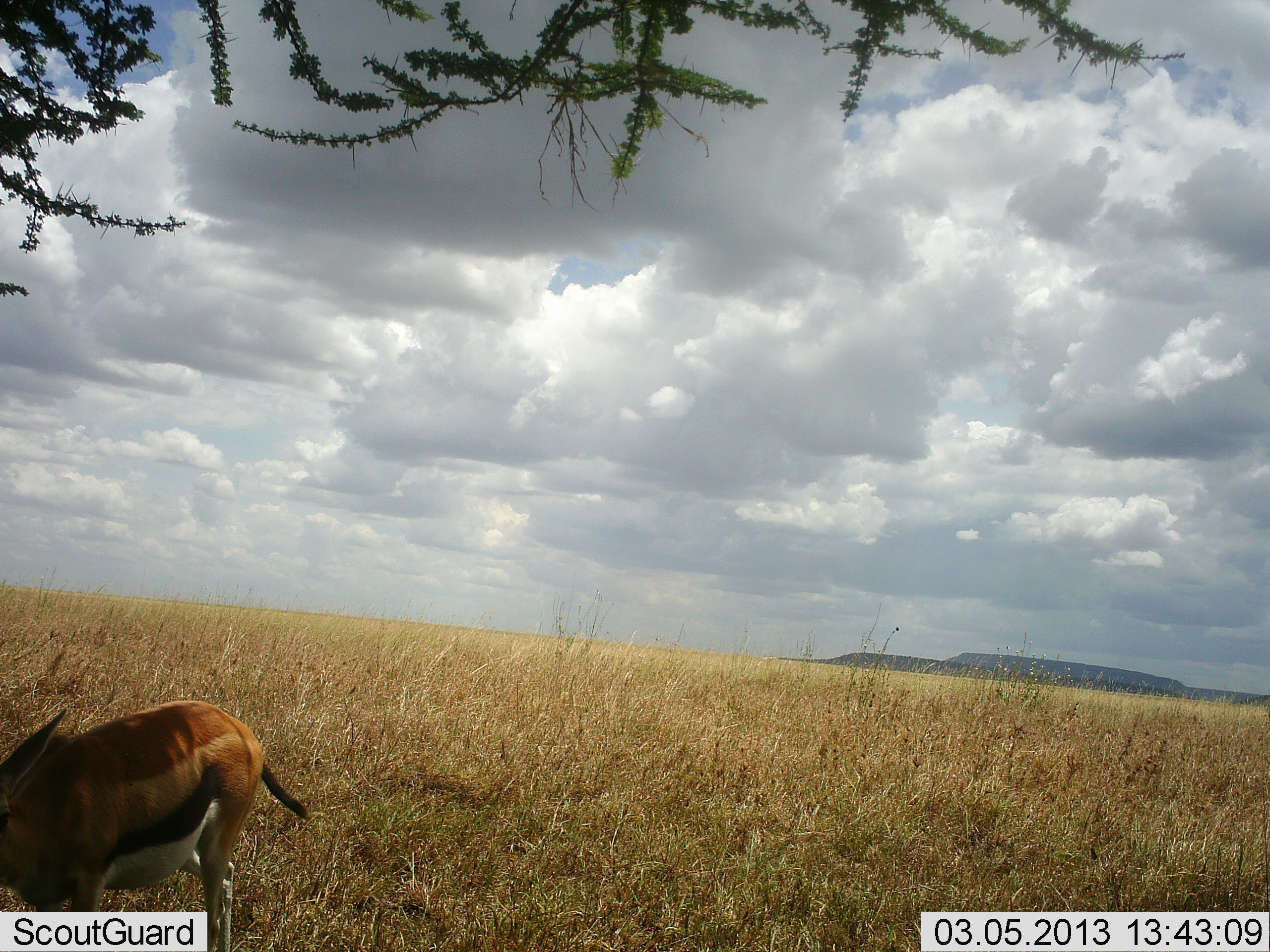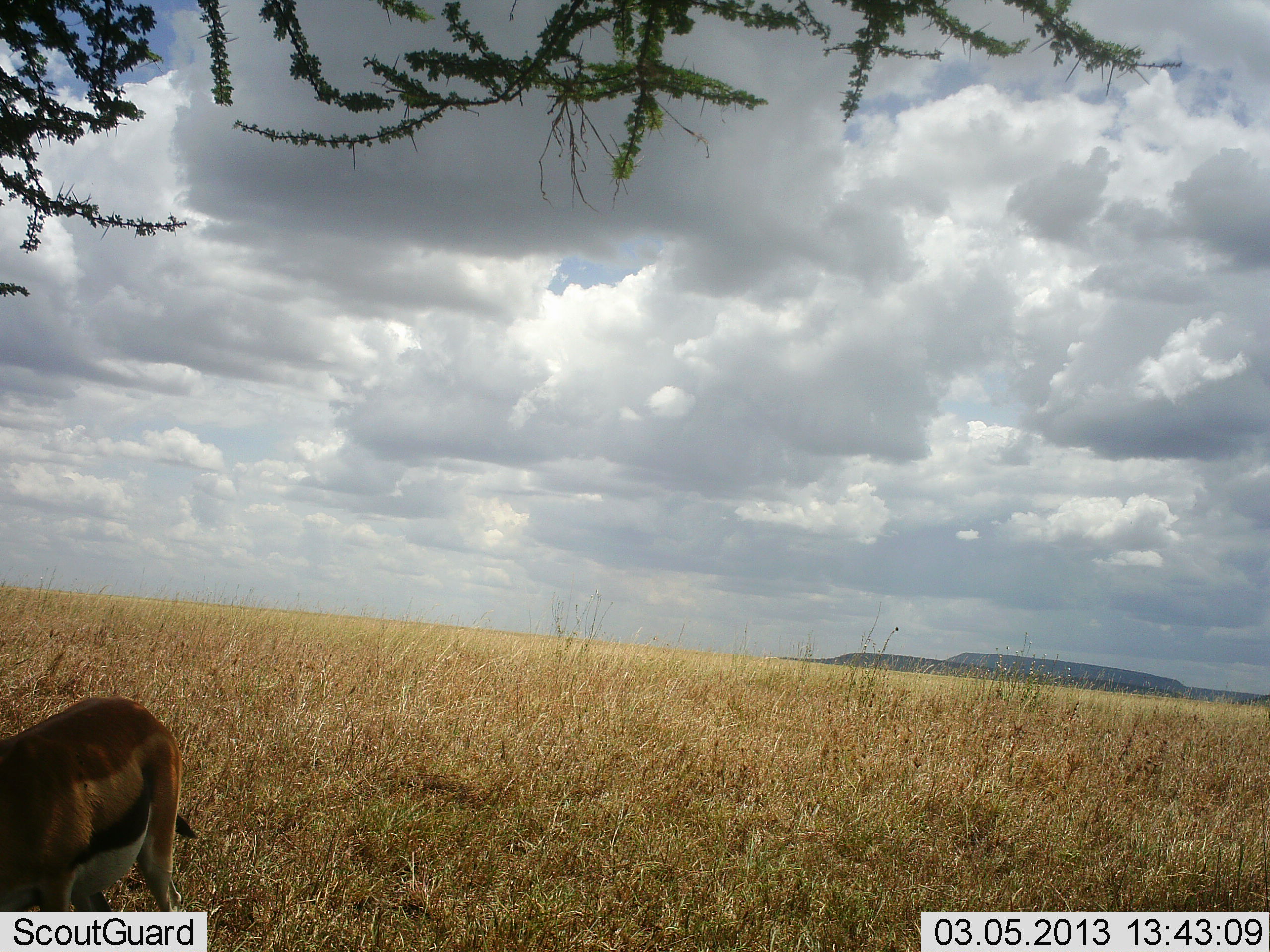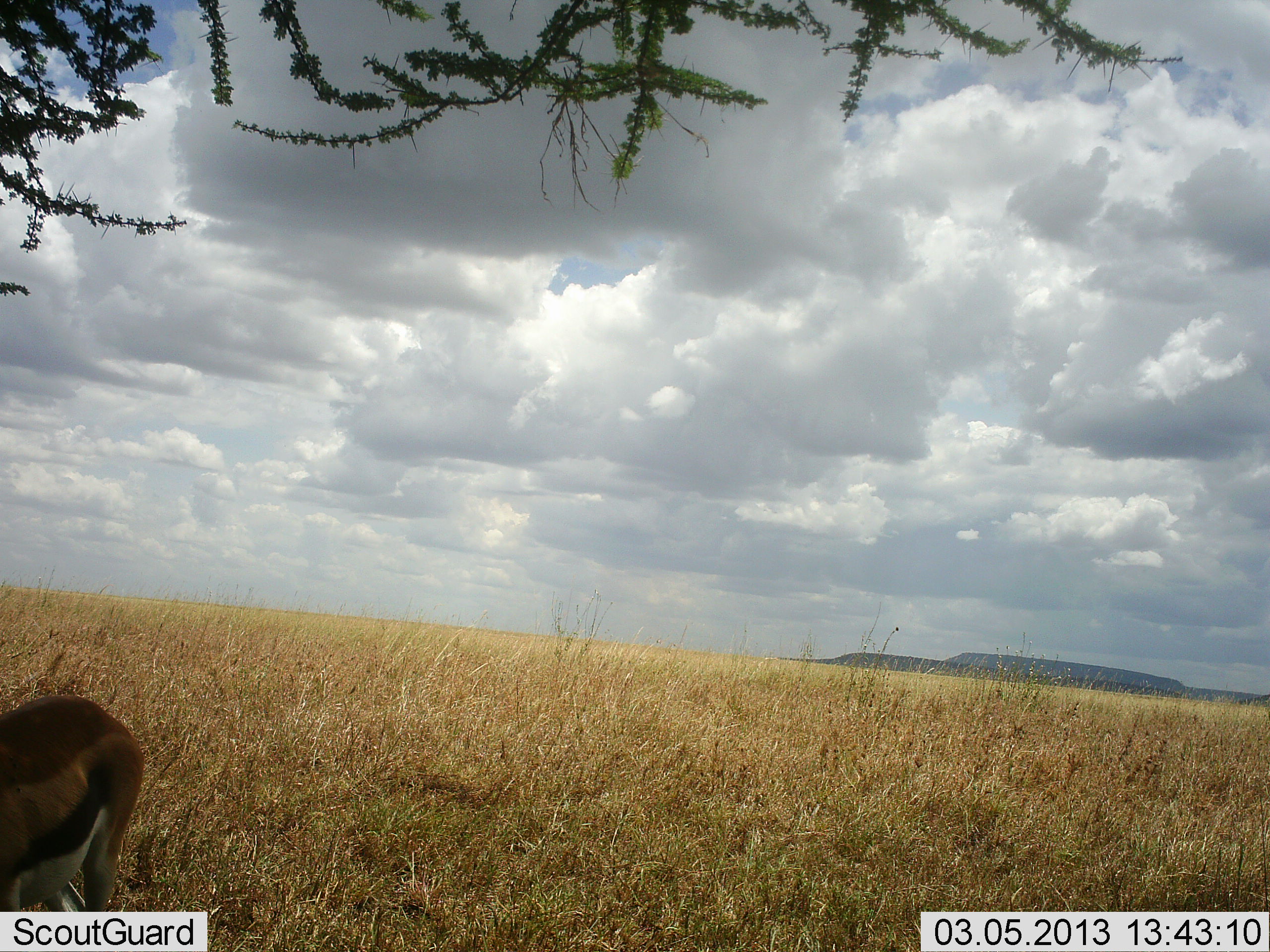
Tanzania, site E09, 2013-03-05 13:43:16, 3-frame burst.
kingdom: Animalia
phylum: Chordata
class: Mammalia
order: Artiodactyla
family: Bovidae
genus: Eudorcas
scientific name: Eudorcas thomsonii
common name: thomson's gazelle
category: gazellethomsons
Gazellethomsons (thomson's gazelle) (Eudorcas thomsonii), count 1. Behavior (volunteer vote fractions): standing 57%, resting 0%, moving 43%, interacting 0%. Young present (vote fraction): 4%. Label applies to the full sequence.